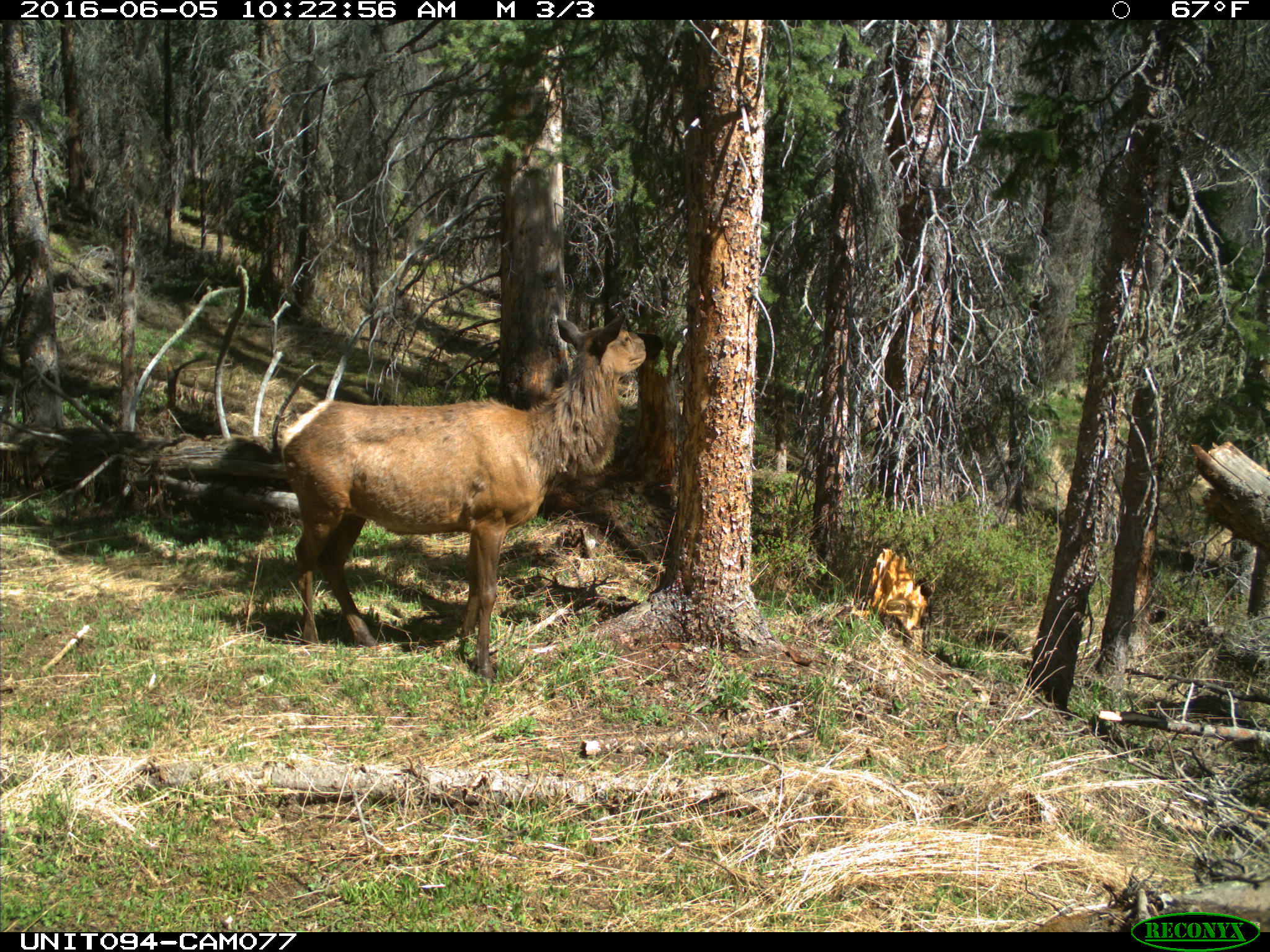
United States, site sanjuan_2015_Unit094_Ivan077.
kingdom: Animalia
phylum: Chordata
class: Mammalia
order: Artiodactyla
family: Cervidae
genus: Cervus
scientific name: Cervus elaphus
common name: red deer